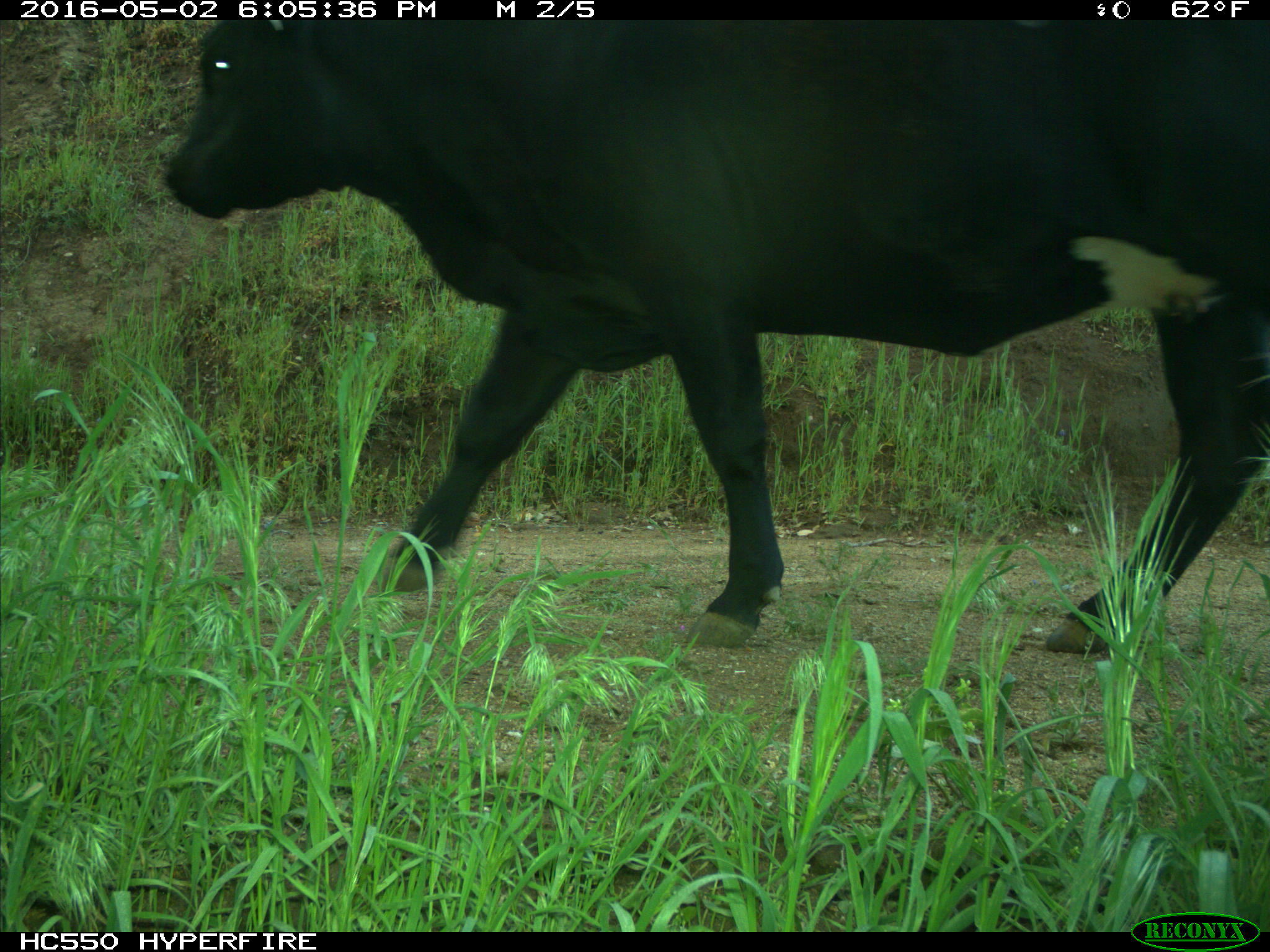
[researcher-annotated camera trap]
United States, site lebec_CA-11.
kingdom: Animalia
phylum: Chordata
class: Mammalia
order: Artiodactyla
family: Bovidae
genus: Bos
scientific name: Bos taurus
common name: domestic cow